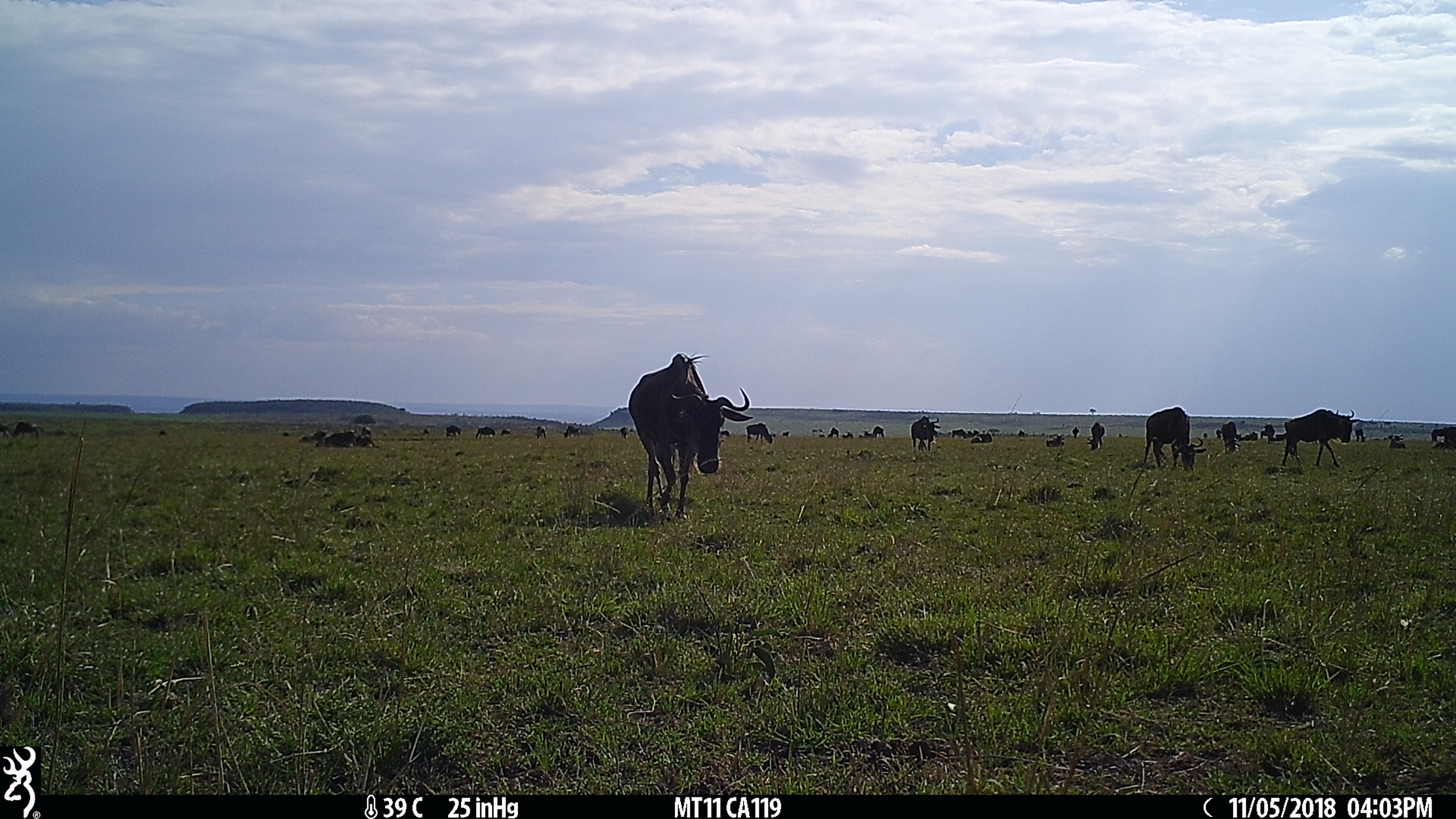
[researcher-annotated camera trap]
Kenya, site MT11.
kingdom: Animalia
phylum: Chordata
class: Mammalia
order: Artiodactyla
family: Bovidae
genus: Connochaetes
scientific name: Connochaetes taurinus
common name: blue wildebeest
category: wildebeest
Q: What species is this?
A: Wildebeest (blue wildebeest) (Connochaetes taurinus).